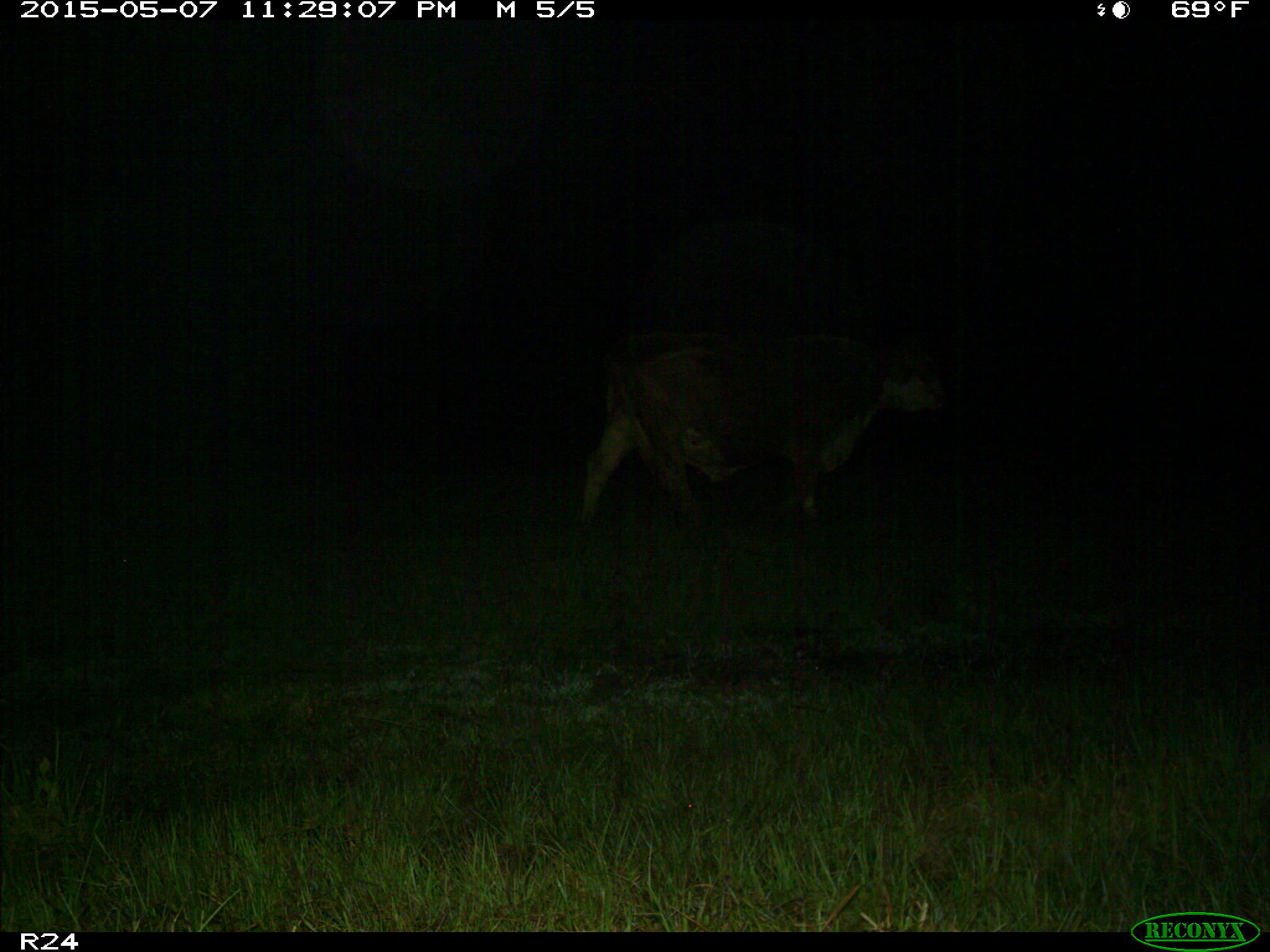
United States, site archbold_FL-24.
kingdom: Animalia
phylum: Chordata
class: Mammalia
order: Artiodactyla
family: Bovidae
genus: Bos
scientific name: Bos taurus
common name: domestic cow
Bos taurus (domestic cow).